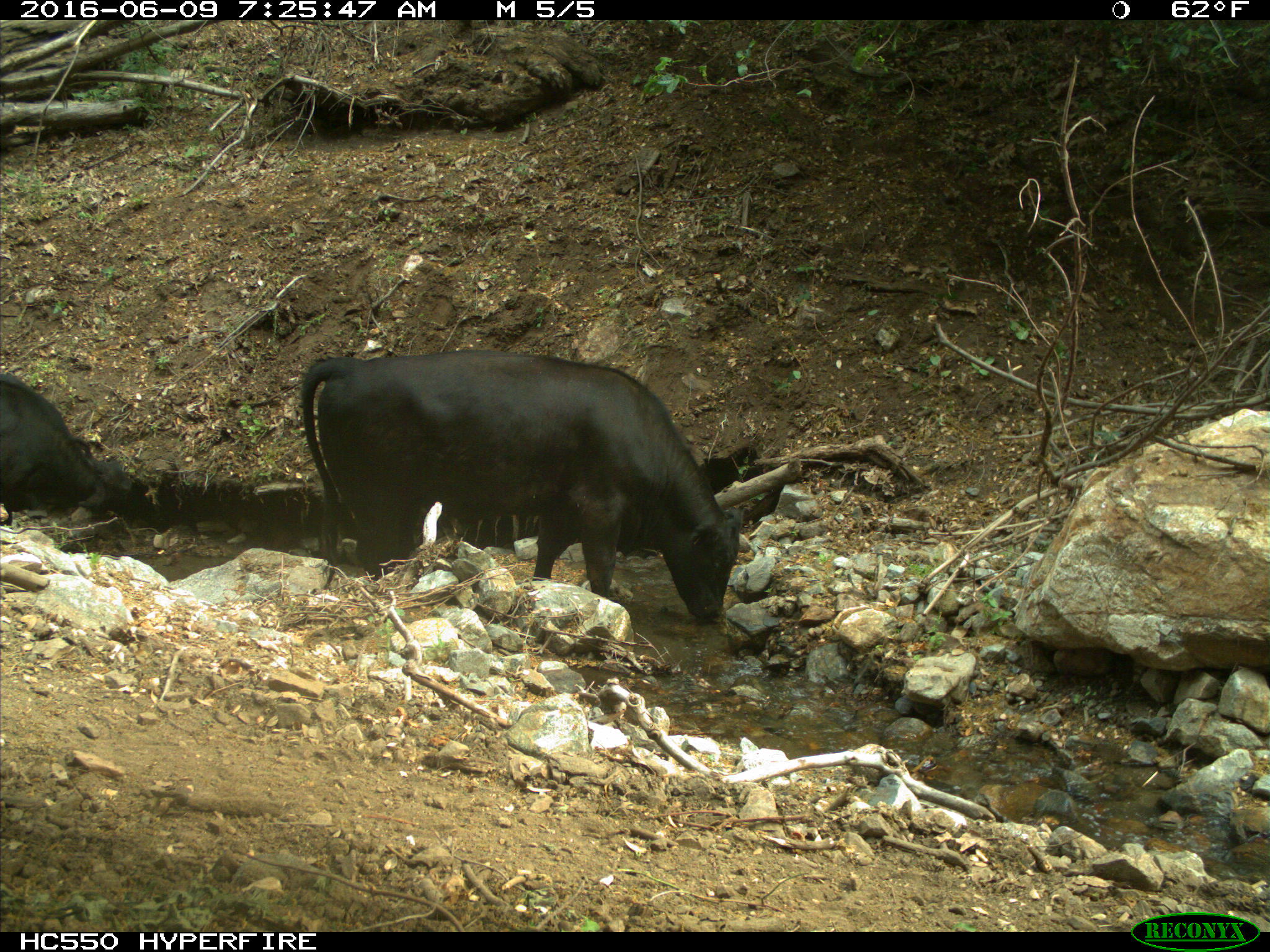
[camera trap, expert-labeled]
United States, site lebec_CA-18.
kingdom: Animalia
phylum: Chordata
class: Mammalia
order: Artiodactyla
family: Bovidae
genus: Bos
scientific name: Bos taurus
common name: domestic cow